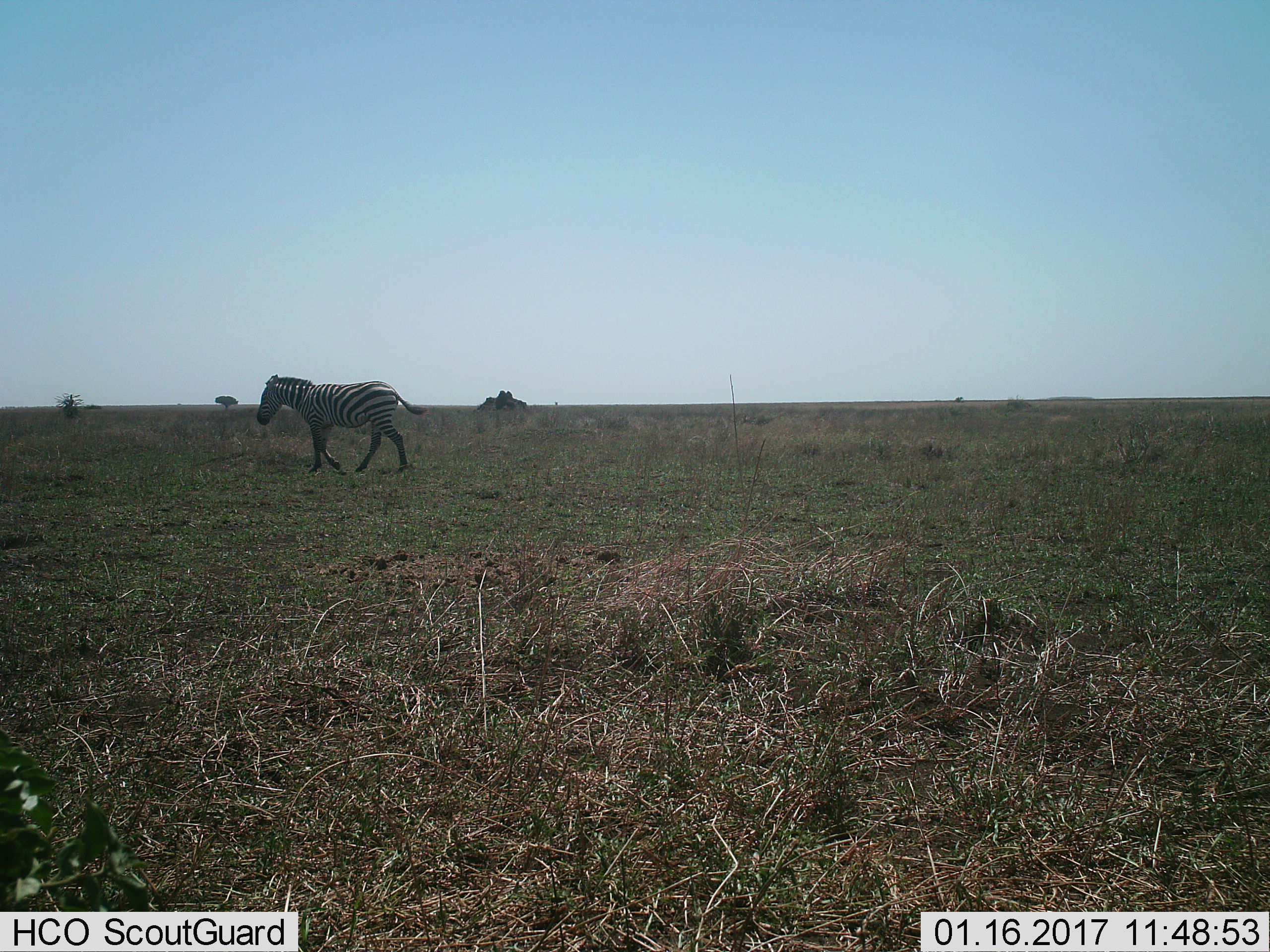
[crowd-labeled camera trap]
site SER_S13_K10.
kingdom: Animalia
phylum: Chordata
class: Mammalia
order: Perissodactyla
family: Equidae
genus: Equus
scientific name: Equus quagga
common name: plains zebra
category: zebraplains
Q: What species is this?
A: Zebraplains (plains zebra) (Equus quagga).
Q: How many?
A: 1.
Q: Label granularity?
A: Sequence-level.